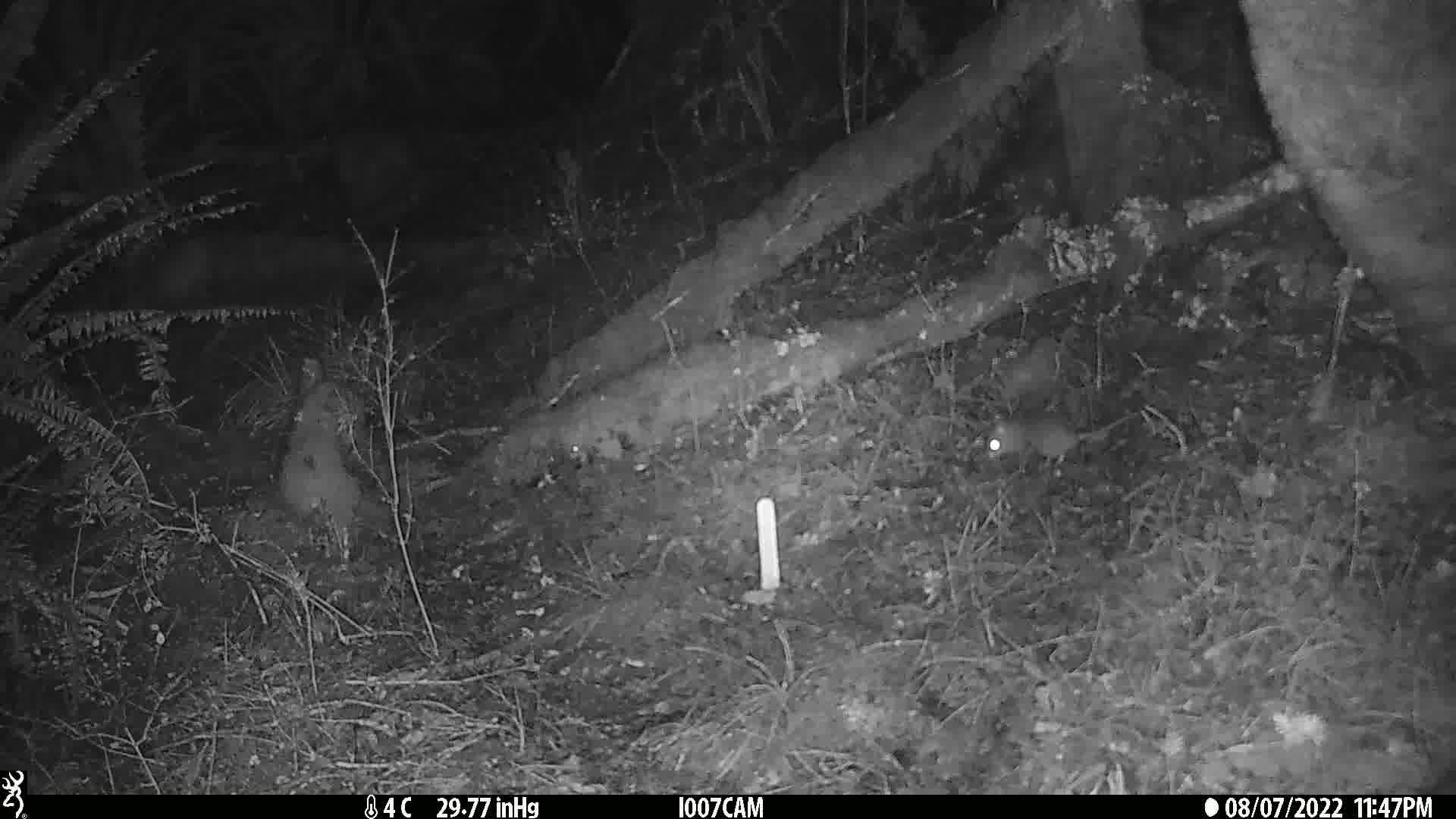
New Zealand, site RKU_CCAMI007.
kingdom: Animalia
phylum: Chordata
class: Mammalia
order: Rodentia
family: Muridae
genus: Rattus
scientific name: Rattus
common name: rat